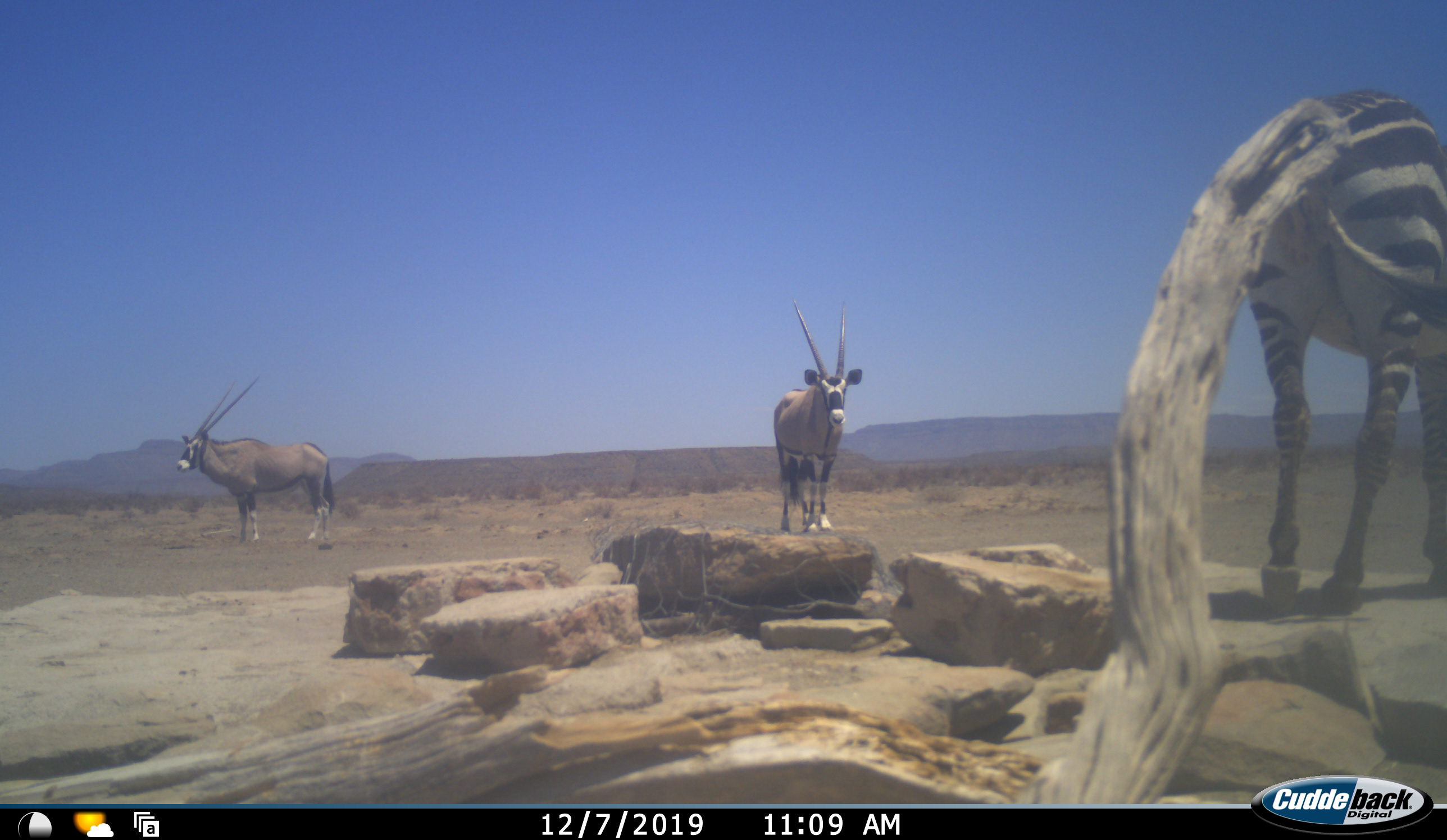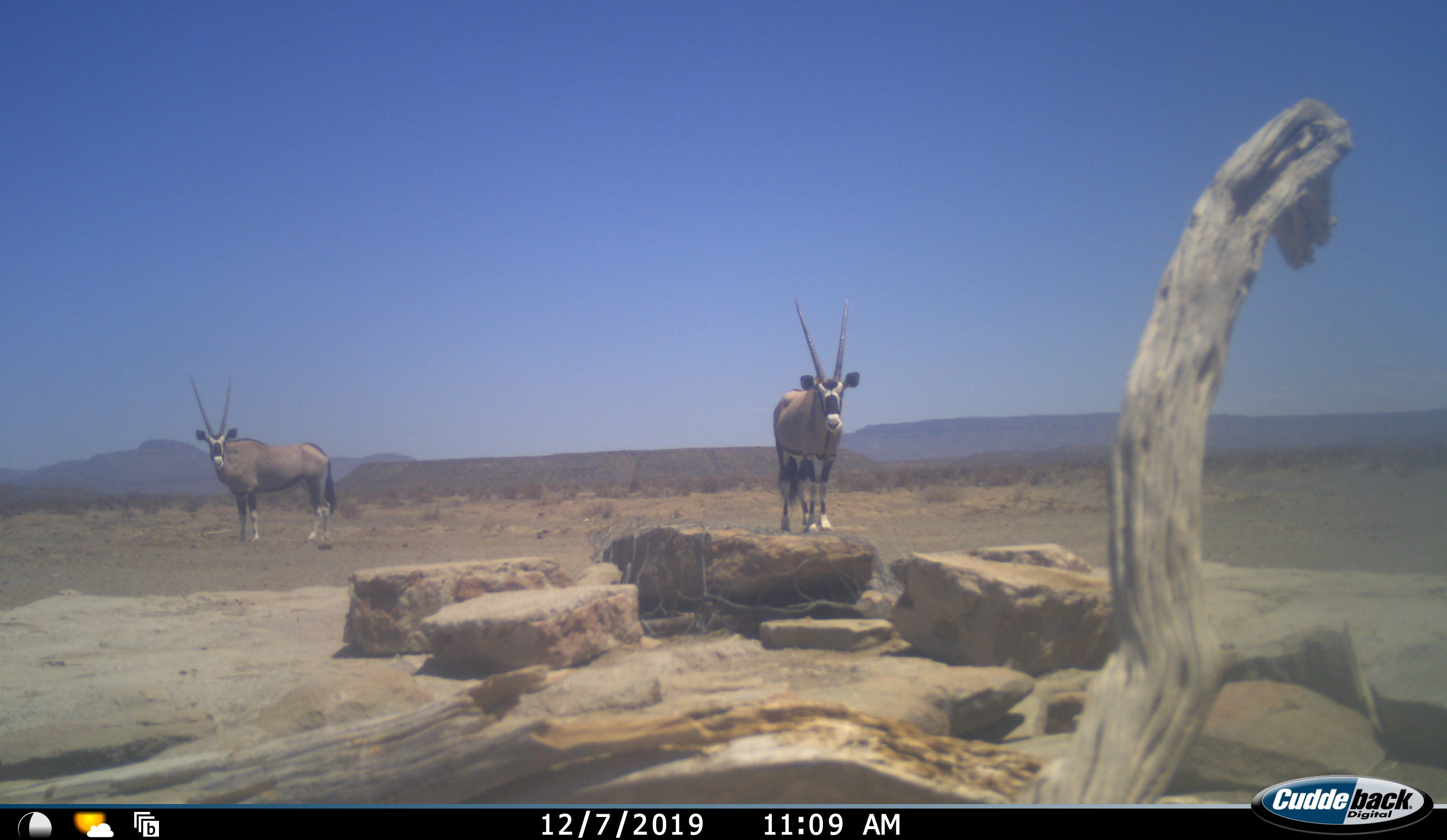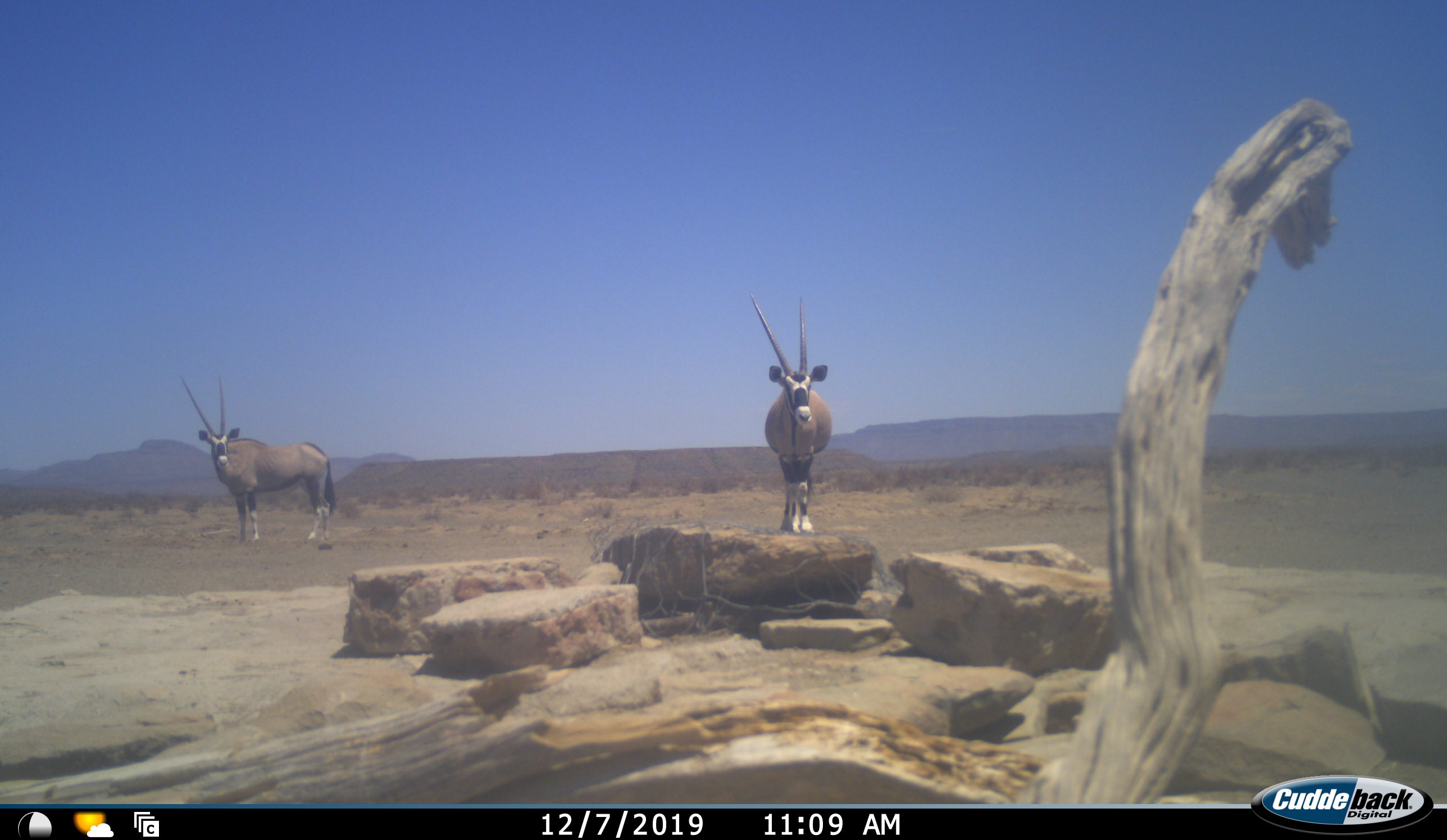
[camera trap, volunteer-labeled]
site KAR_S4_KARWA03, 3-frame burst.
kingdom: Animalia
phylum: Chordata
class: Mammalia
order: Artiodactyla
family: Bovidae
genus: Oryx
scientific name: Oryx gazella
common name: gemsbok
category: oryx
Oryx (gemsbok) (Oryx gazella), count 2. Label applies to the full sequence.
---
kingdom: Animalia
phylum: Chordata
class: Mammalia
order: Perissodactyla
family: Equidae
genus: Equus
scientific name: Equus zebra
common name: mountain zebra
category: zebramountain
Zebramountain (mountain zebra) (Equus zebra), count 1. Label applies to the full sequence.